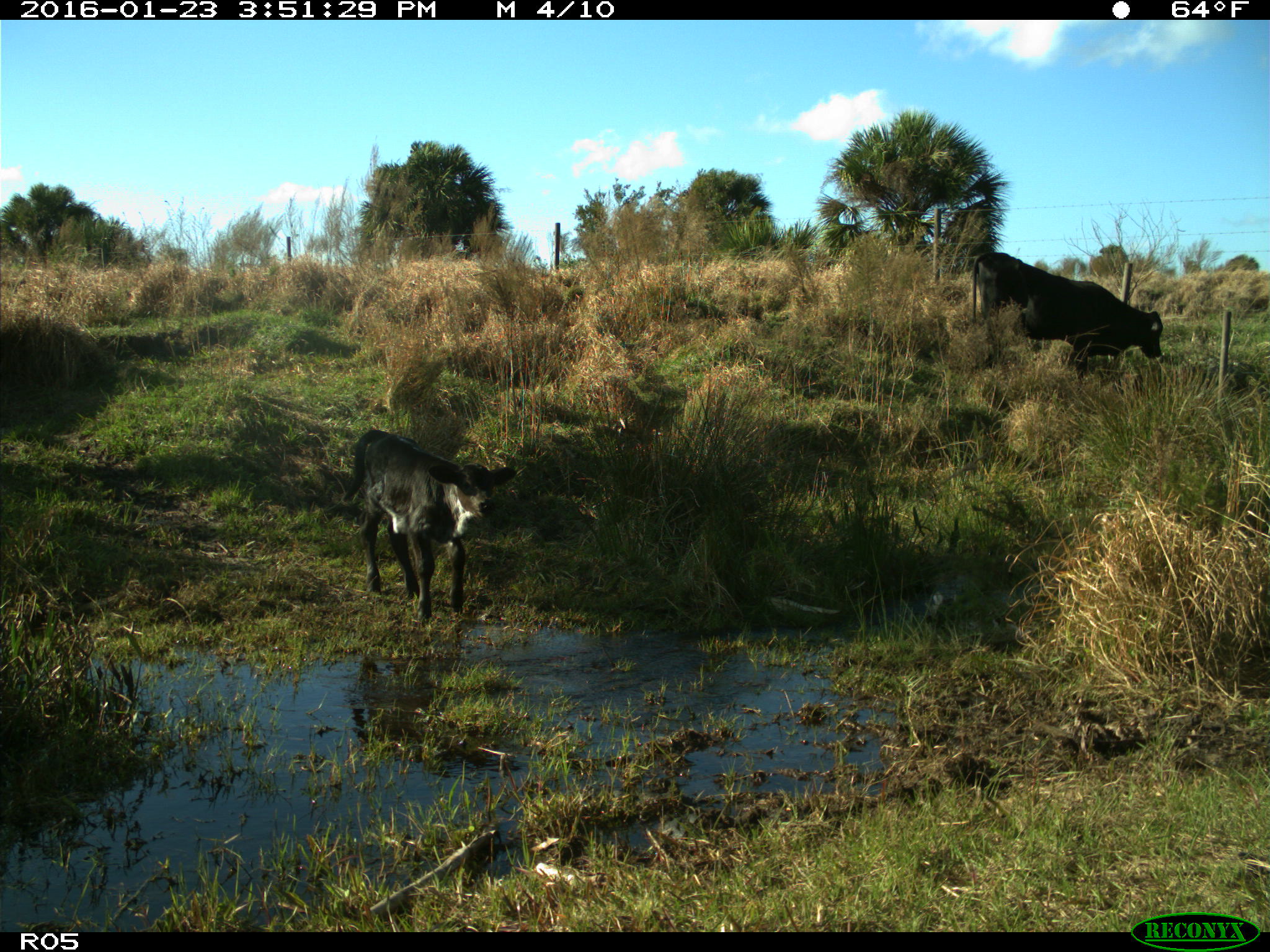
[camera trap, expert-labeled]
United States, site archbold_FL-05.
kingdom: Animalia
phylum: Chordata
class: Mammalia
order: Artiodactyla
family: Bovidae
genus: Bos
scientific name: Bos taurus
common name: domestic cow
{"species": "Bos taurus (domestic cow)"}